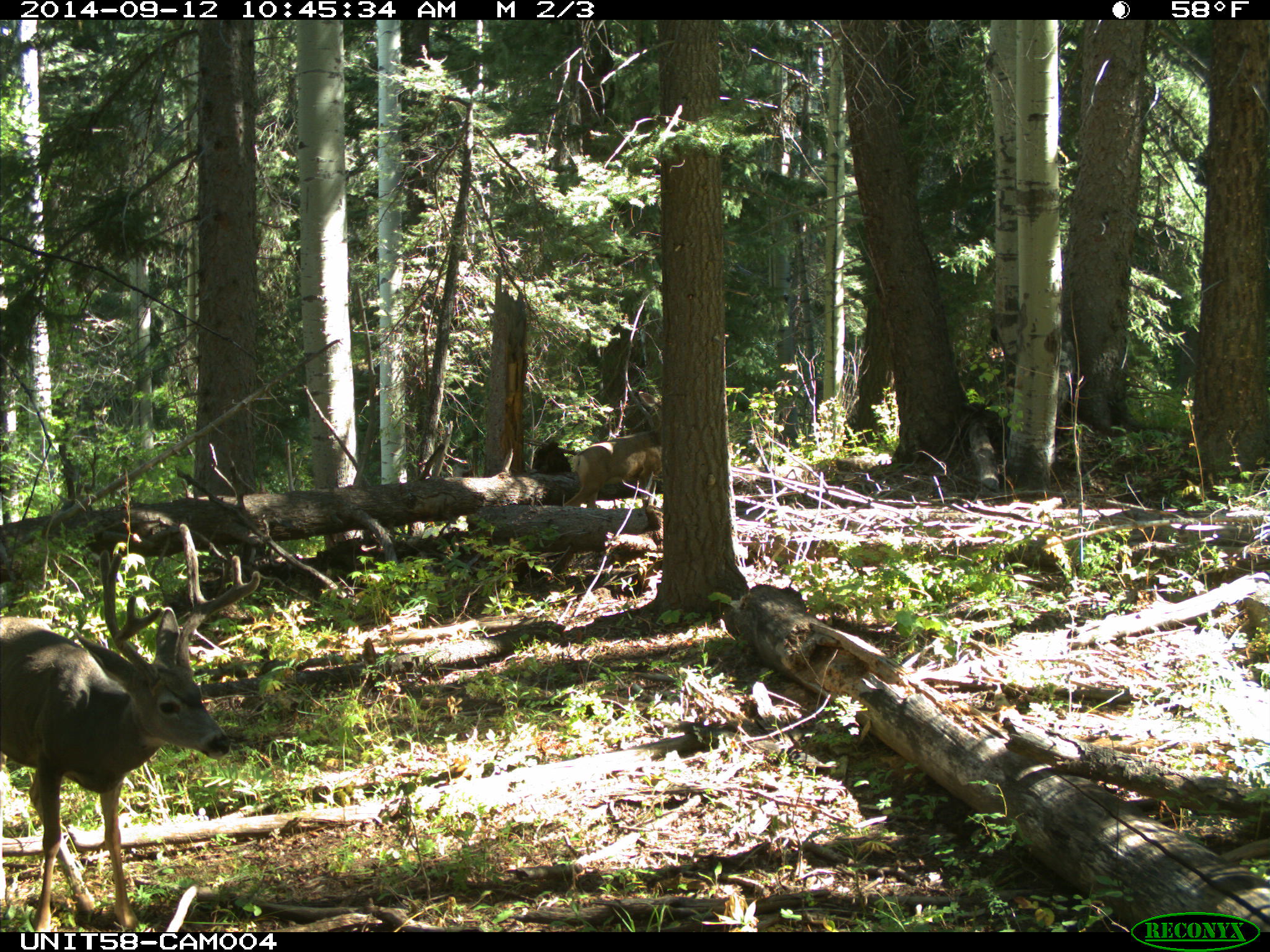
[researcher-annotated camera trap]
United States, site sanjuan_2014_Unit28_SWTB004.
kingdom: Animalia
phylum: Chordata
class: Mammalia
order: Artiodactyla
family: Cervidae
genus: Odocoileus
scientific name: Odocoileus hemionus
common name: mule deer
Odocoileus hemionus (mule deer).